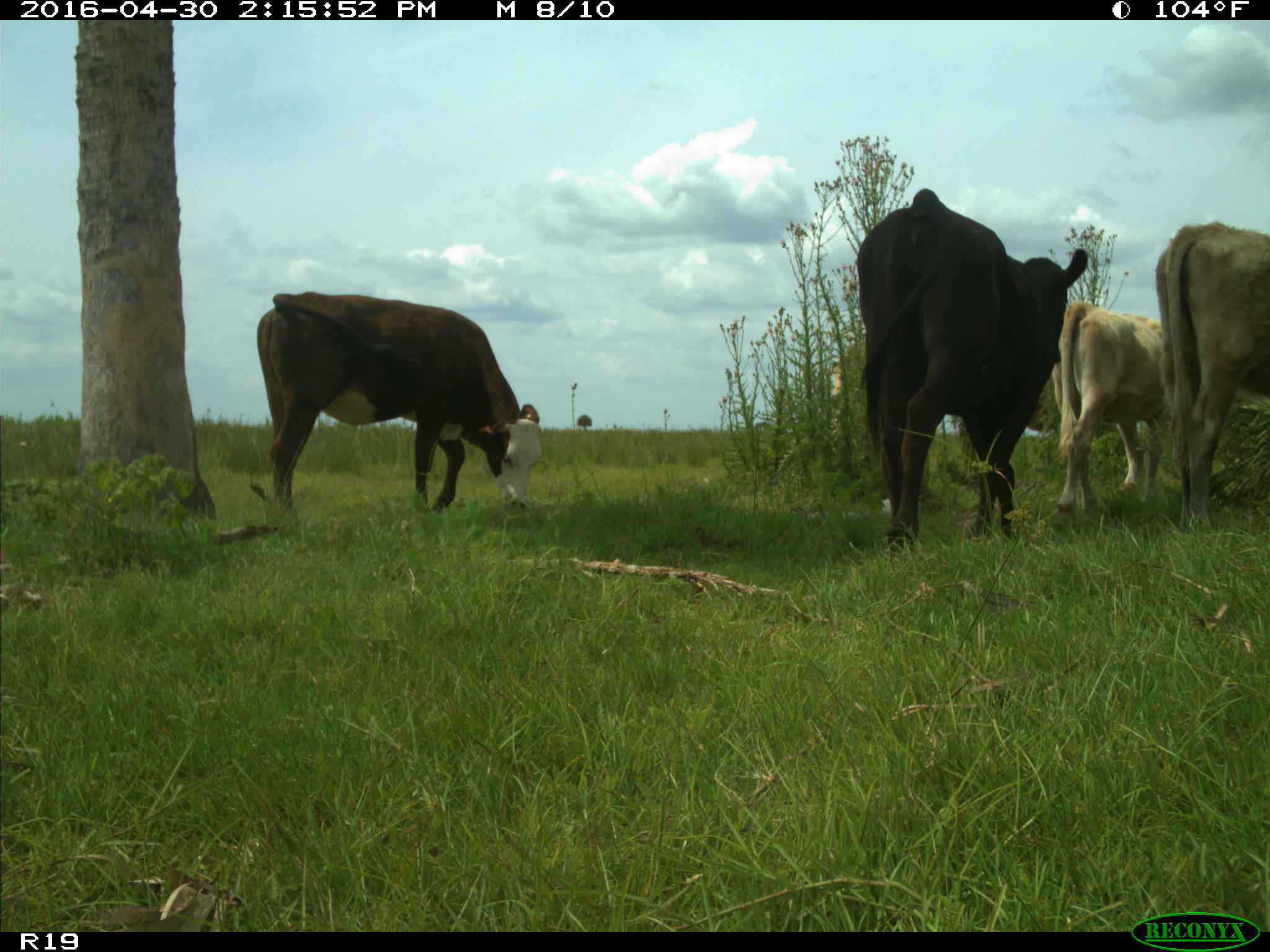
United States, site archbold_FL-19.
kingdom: Animalia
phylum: Chordata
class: Mammalia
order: Artiodactyla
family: Bovidae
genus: Bos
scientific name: Bos taurus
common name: domestic cow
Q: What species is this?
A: Bos taurus (domestic cow).